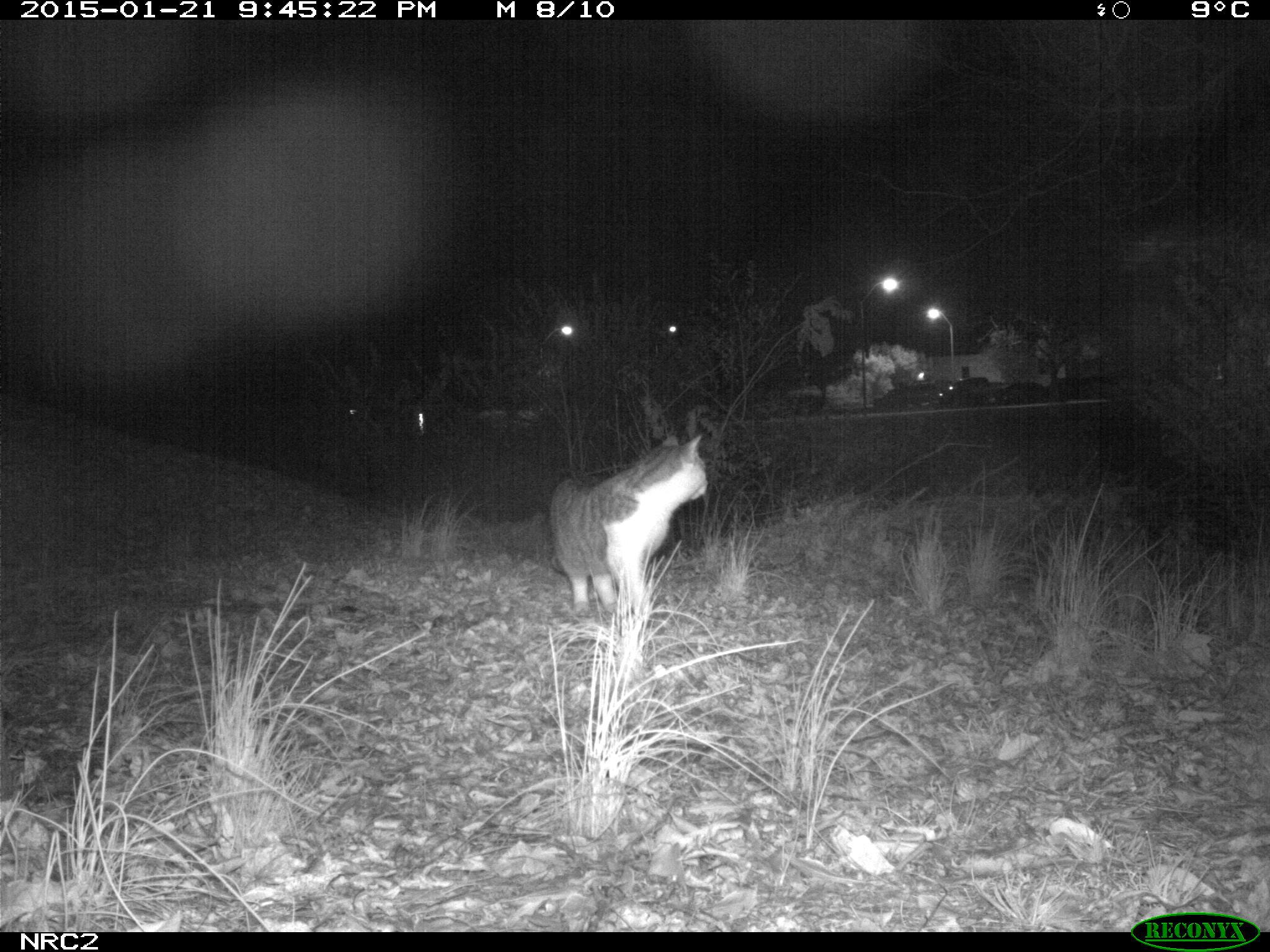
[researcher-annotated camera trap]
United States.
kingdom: Animalia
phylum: Chordata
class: Mammalia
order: Carnivora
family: Felidae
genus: Felis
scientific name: Felis catus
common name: domestic cat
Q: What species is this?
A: Domestic Cat (Felis catus).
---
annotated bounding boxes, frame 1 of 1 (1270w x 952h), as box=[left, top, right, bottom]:
Domestic Cat: box=[541, 412, 719, 632]